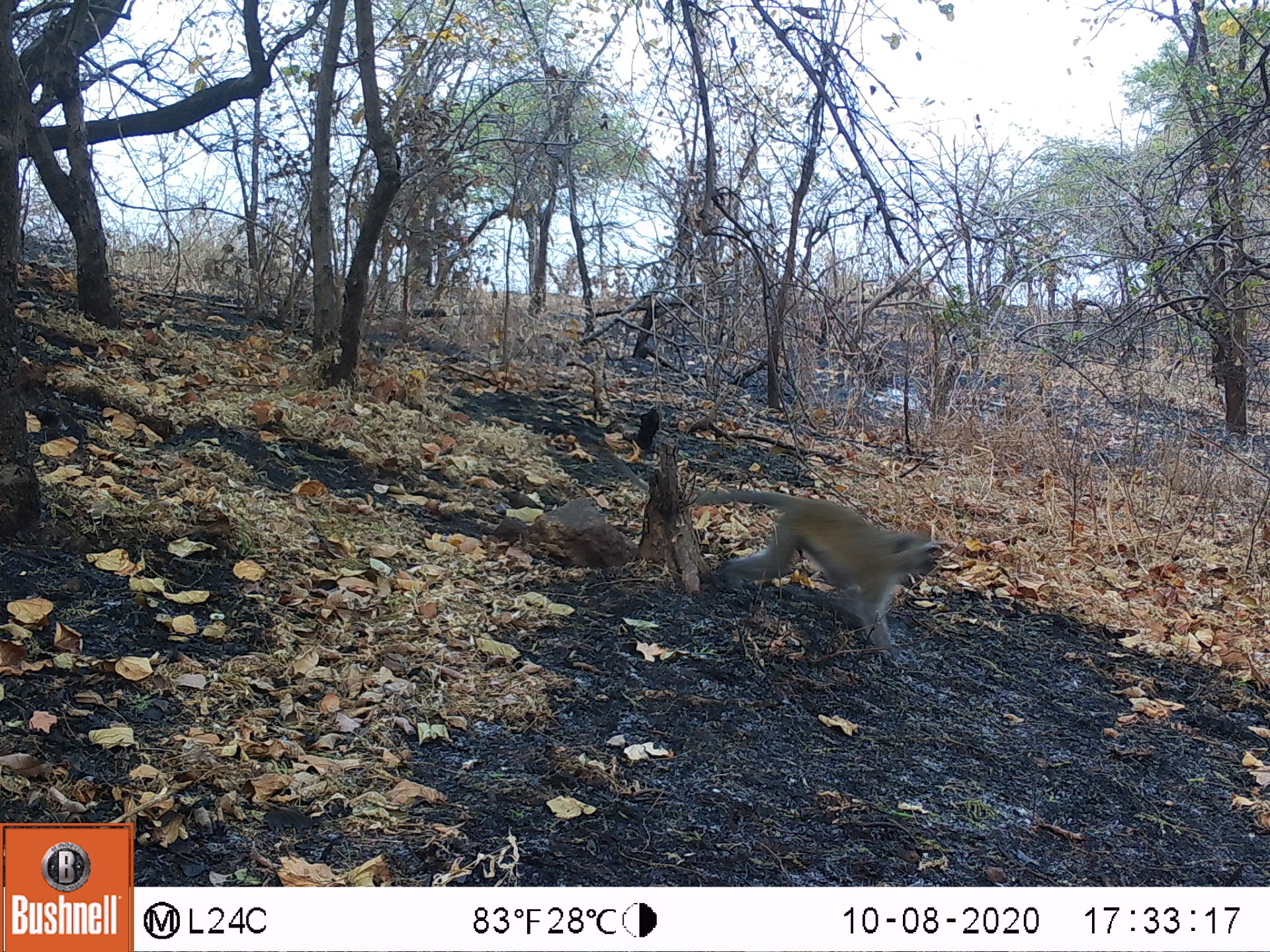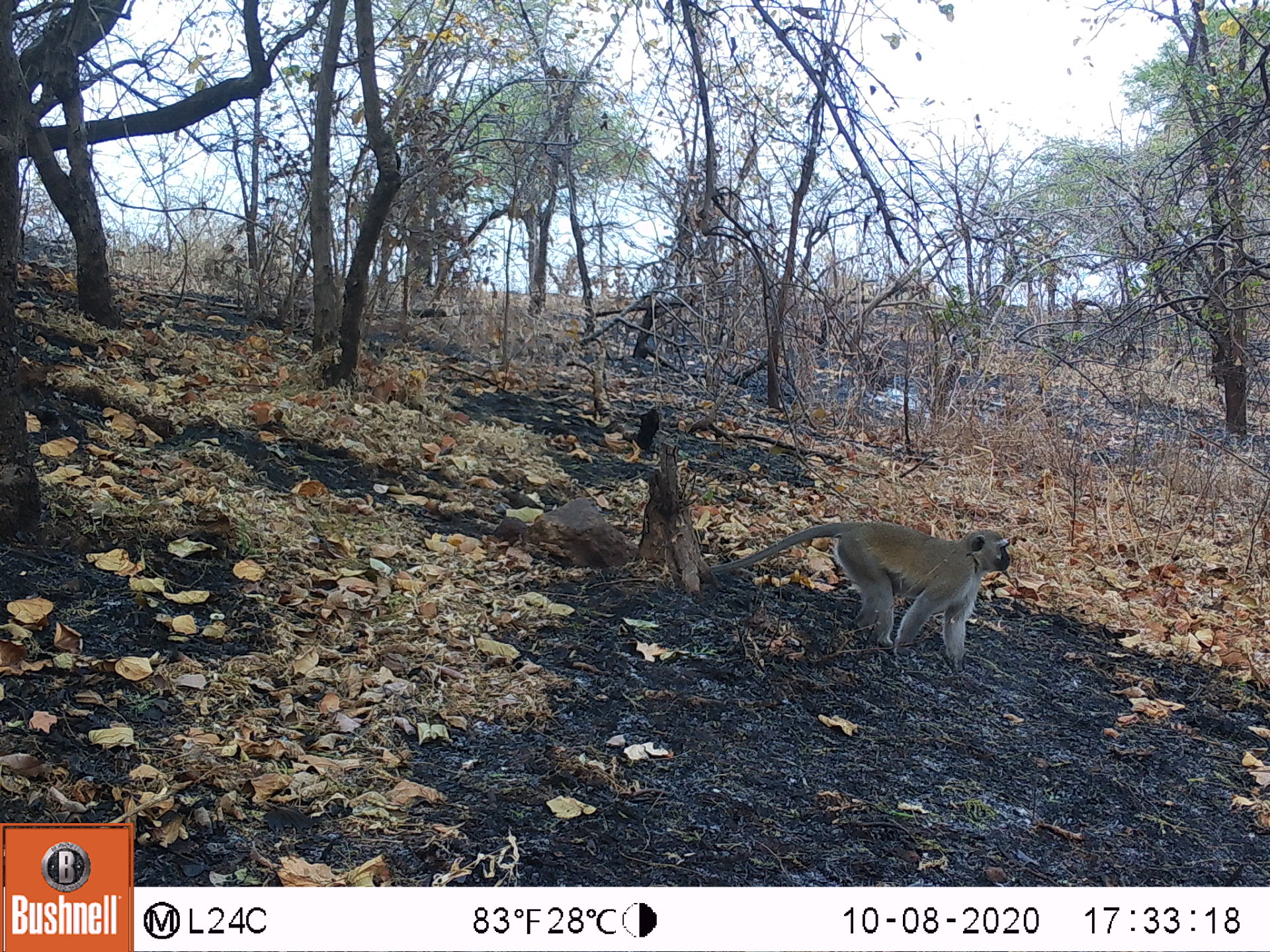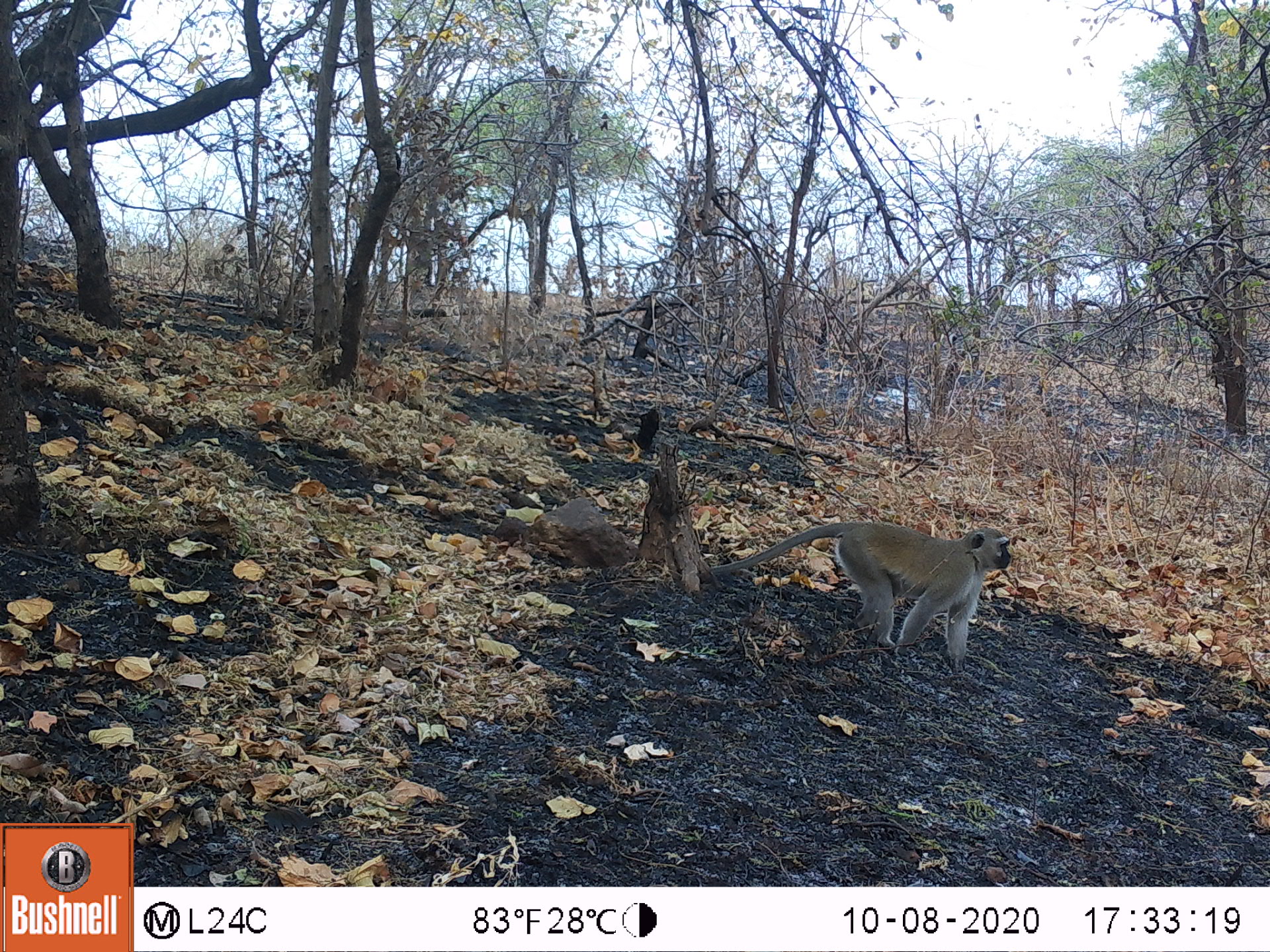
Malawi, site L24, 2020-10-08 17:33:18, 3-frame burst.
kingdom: Animalia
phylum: Chordata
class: Mammalia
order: Primates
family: Cercopithecidae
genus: Chlorocebus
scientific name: Chlorocebus pygerythrus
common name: vervet monkey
Vervet monkey (Chlorocebus pygerythrus), count 1.